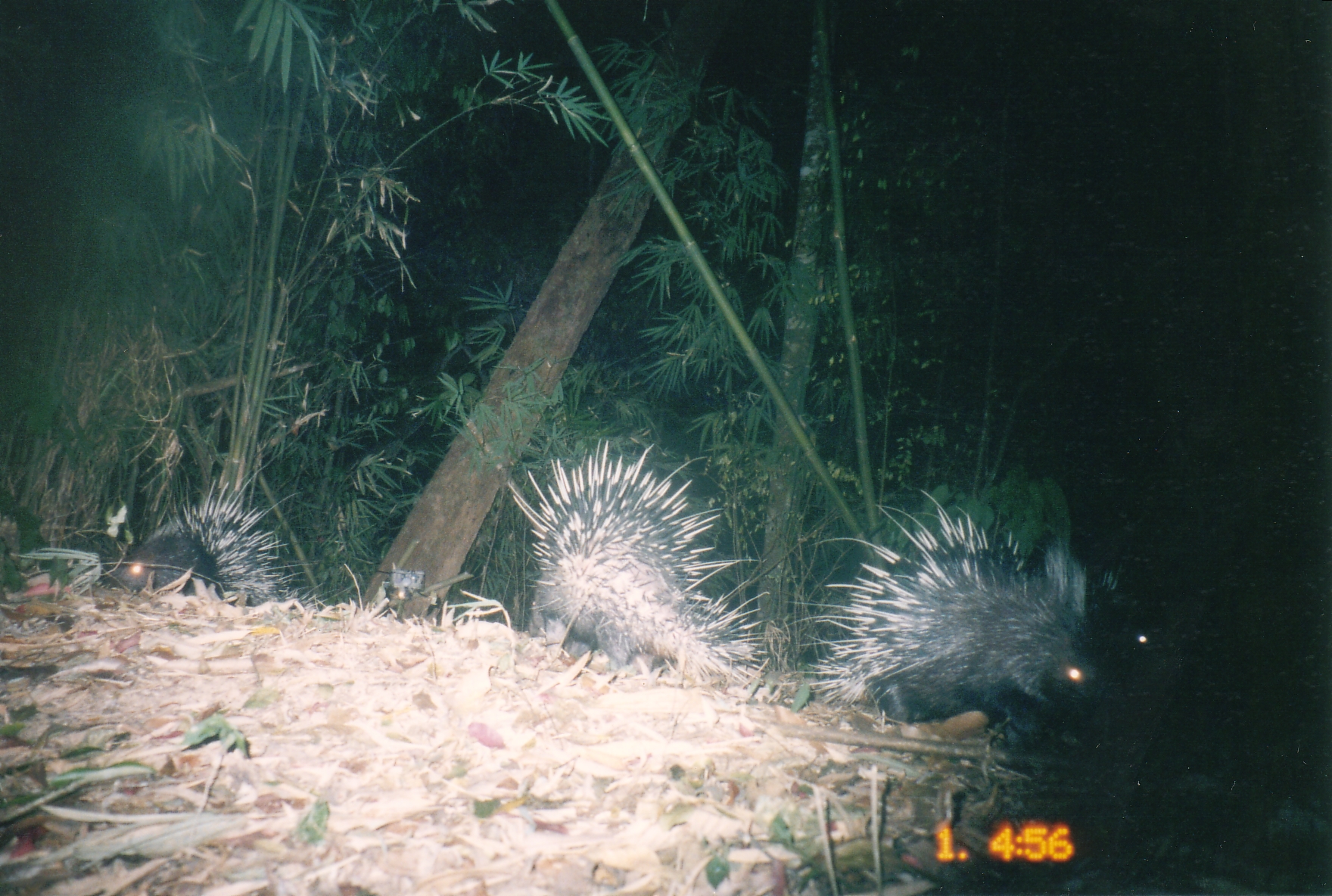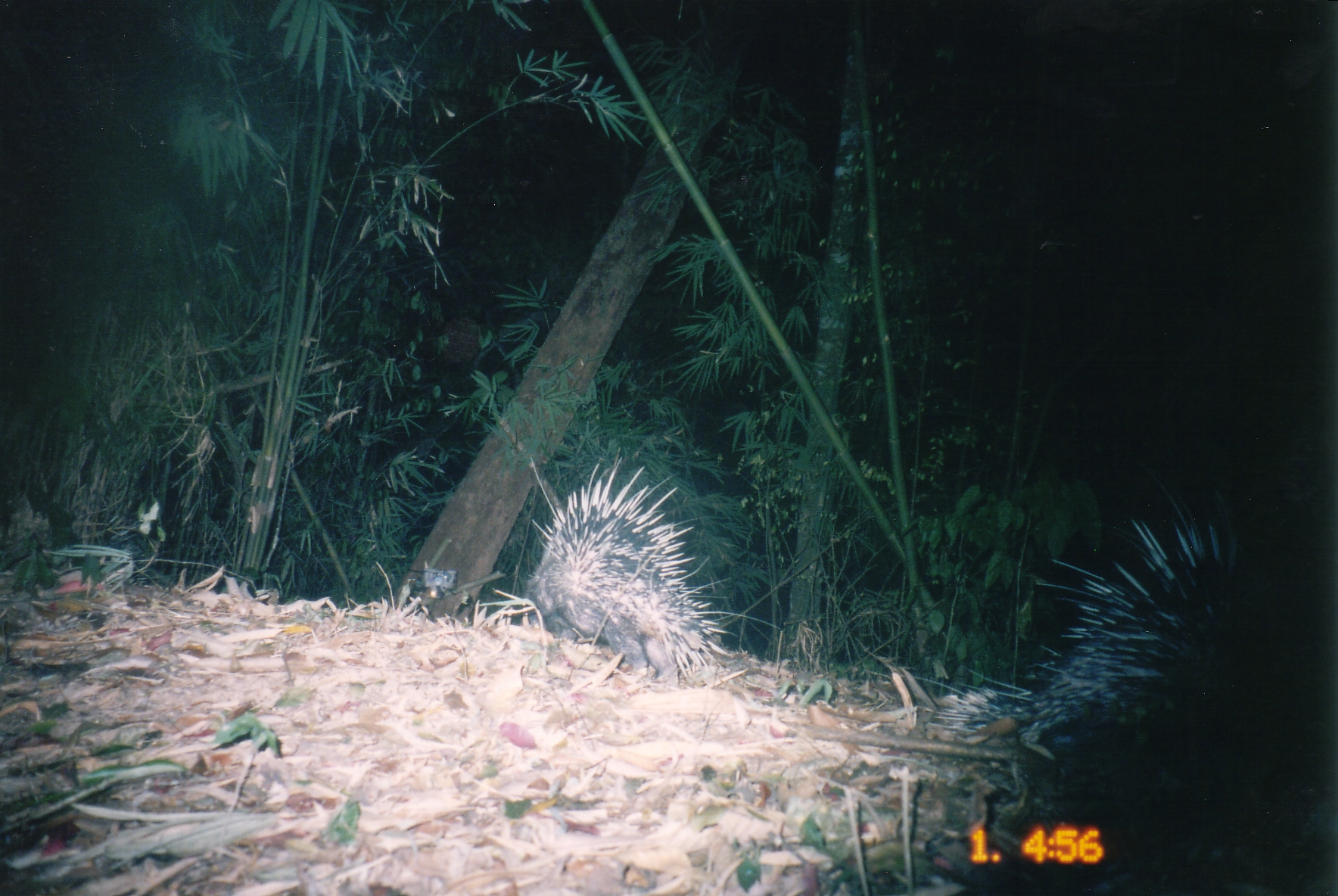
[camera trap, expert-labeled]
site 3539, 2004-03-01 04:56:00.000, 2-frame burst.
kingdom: Animalia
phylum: Chordata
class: Mammalia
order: Rodentia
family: Hystricidae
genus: Hystrix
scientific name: Hystrix brachyura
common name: east asian porcupine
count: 4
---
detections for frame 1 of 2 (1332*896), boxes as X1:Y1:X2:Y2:
hystrix brachyura: 782:485:1109:753; 505:436:786:695; 90:463:355:607; 1086:554:1184:666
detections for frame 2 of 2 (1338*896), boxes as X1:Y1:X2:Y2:
hystrix brachyura: 911:481:1337:843; 522:447:740:687